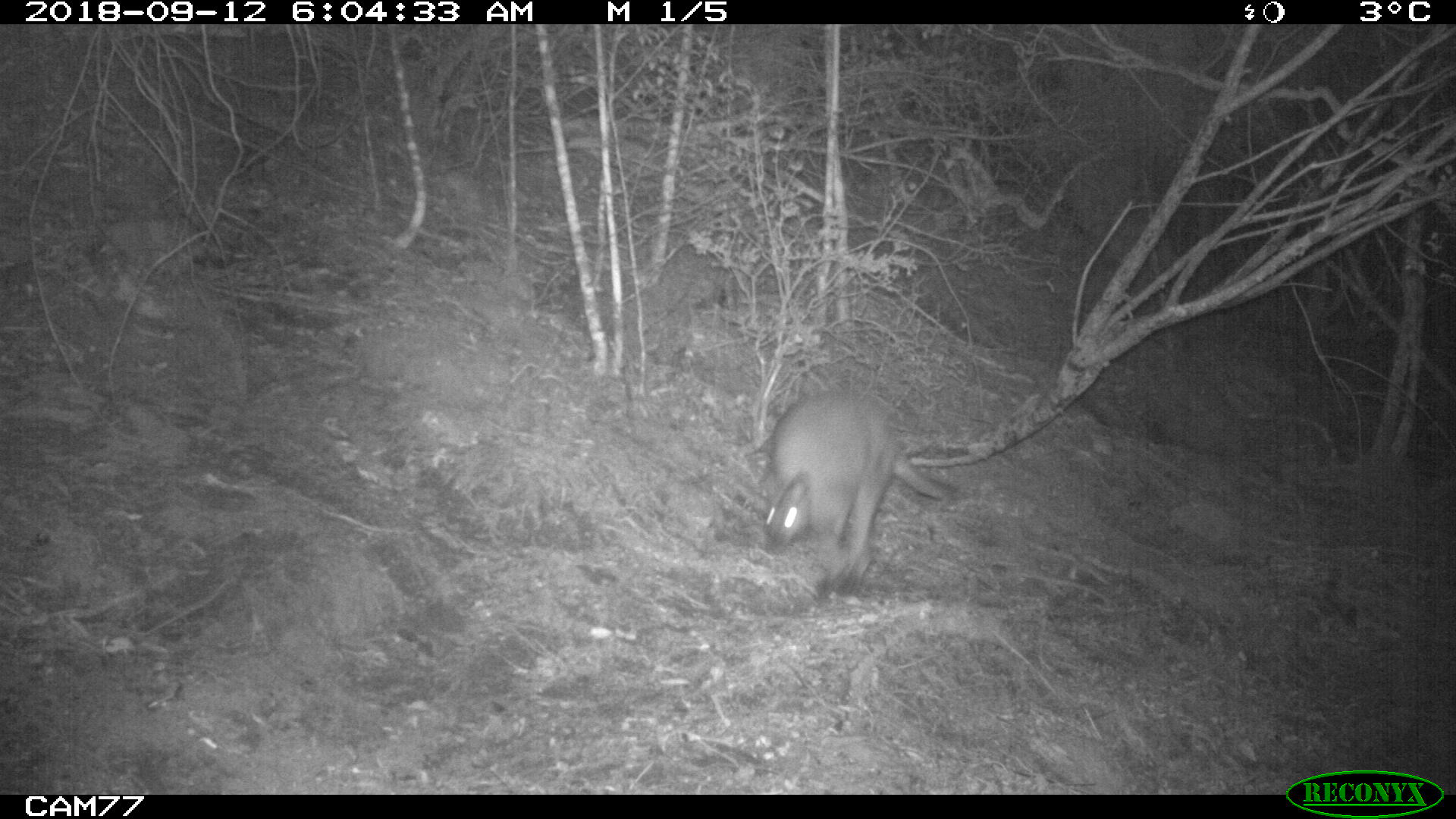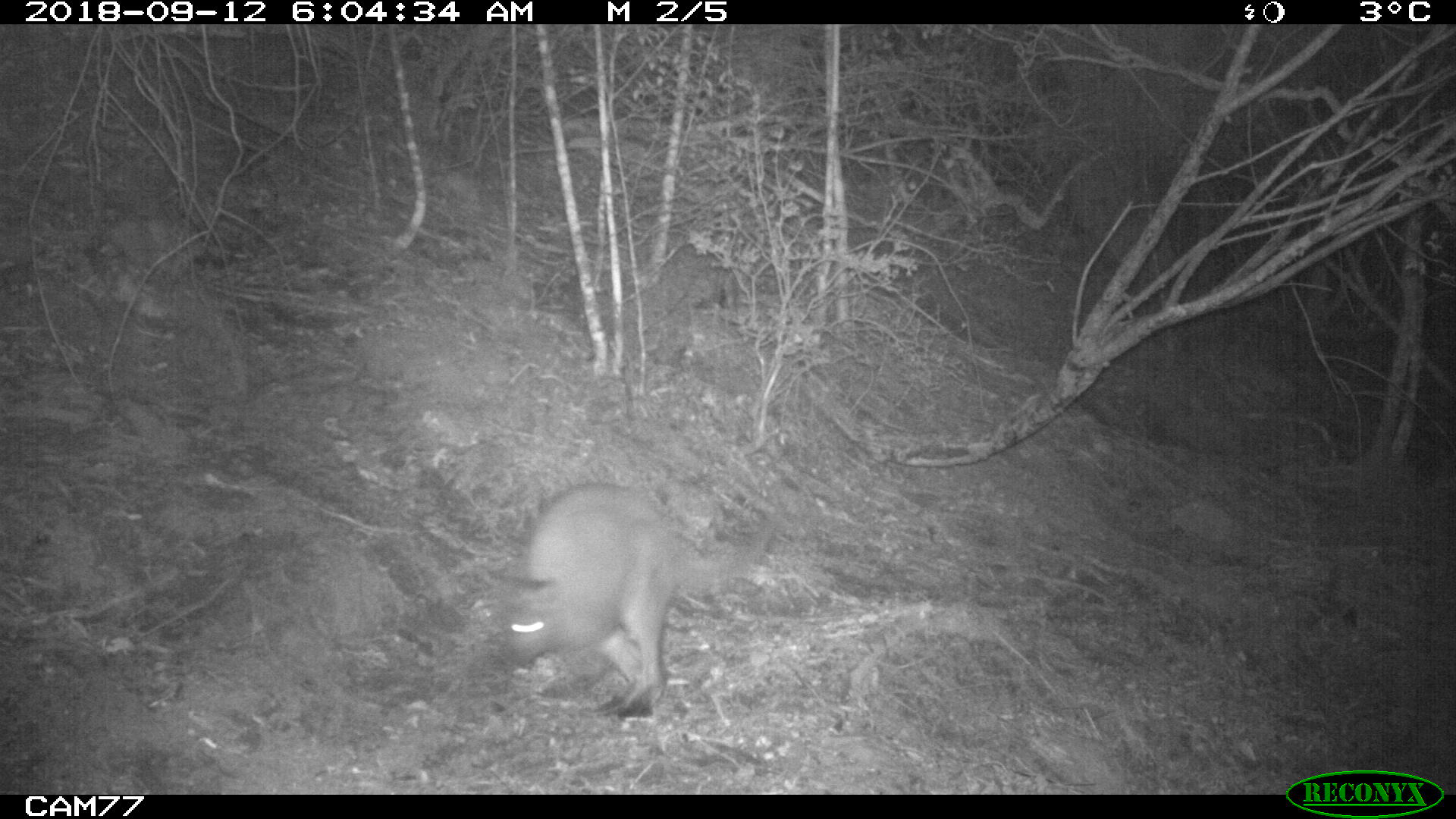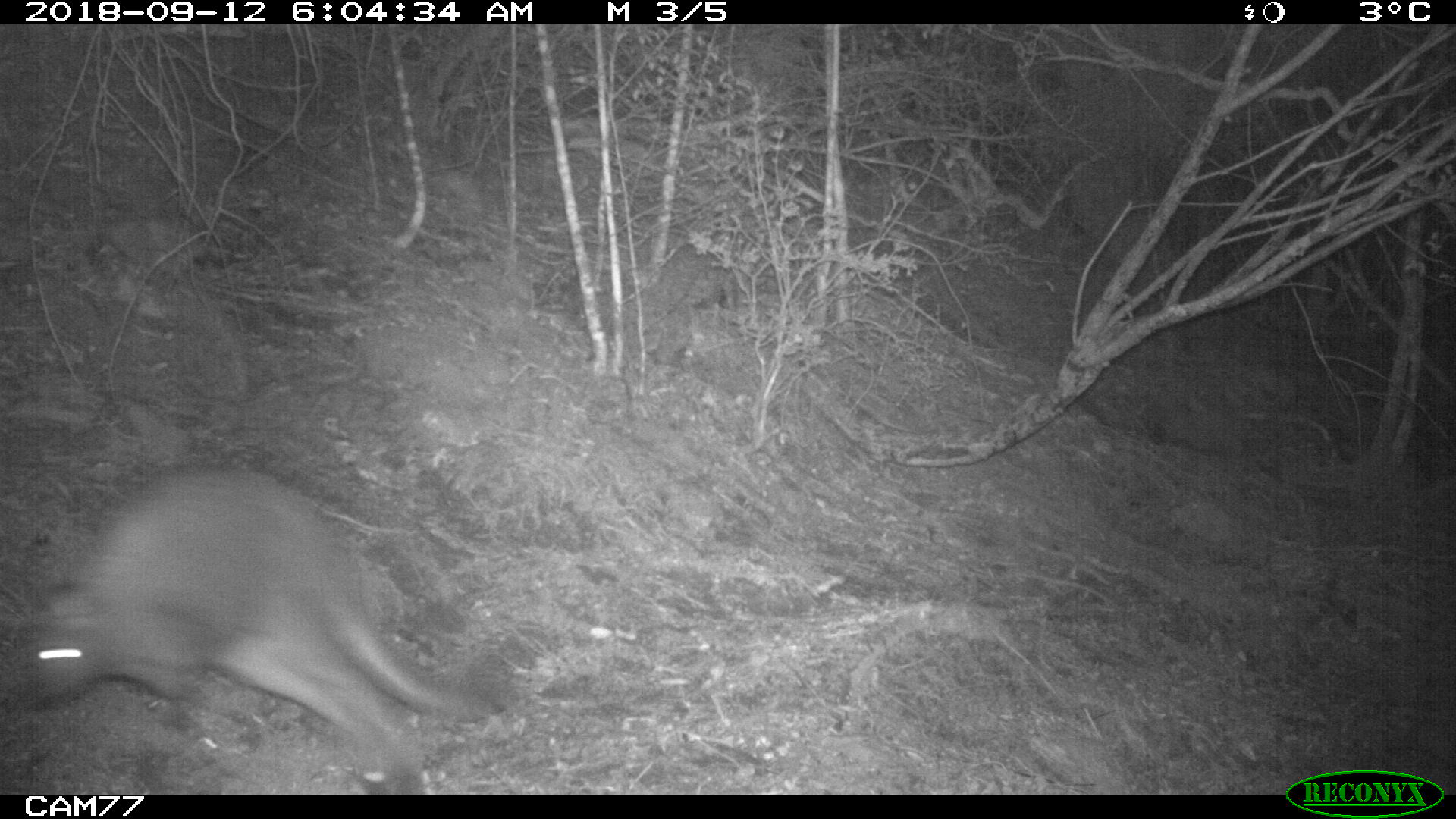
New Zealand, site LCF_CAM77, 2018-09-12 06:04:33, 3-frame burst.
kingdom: Animalia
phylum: Chordata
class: Mammalia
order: Diprotodontia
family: Macropodidae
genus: Notamacropus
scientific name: Notamacropus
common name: wallaby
Wallaby (Notamacropus).